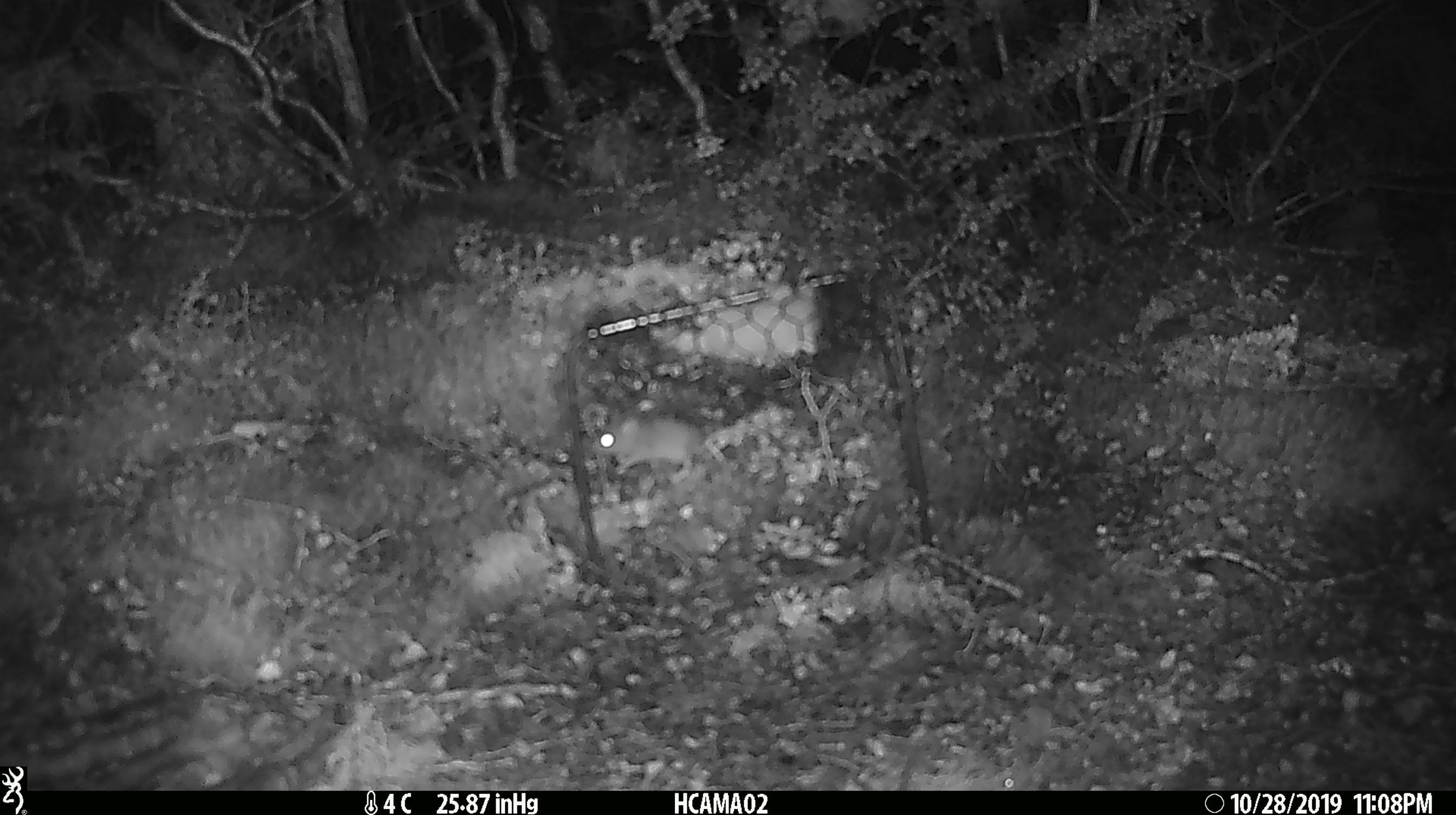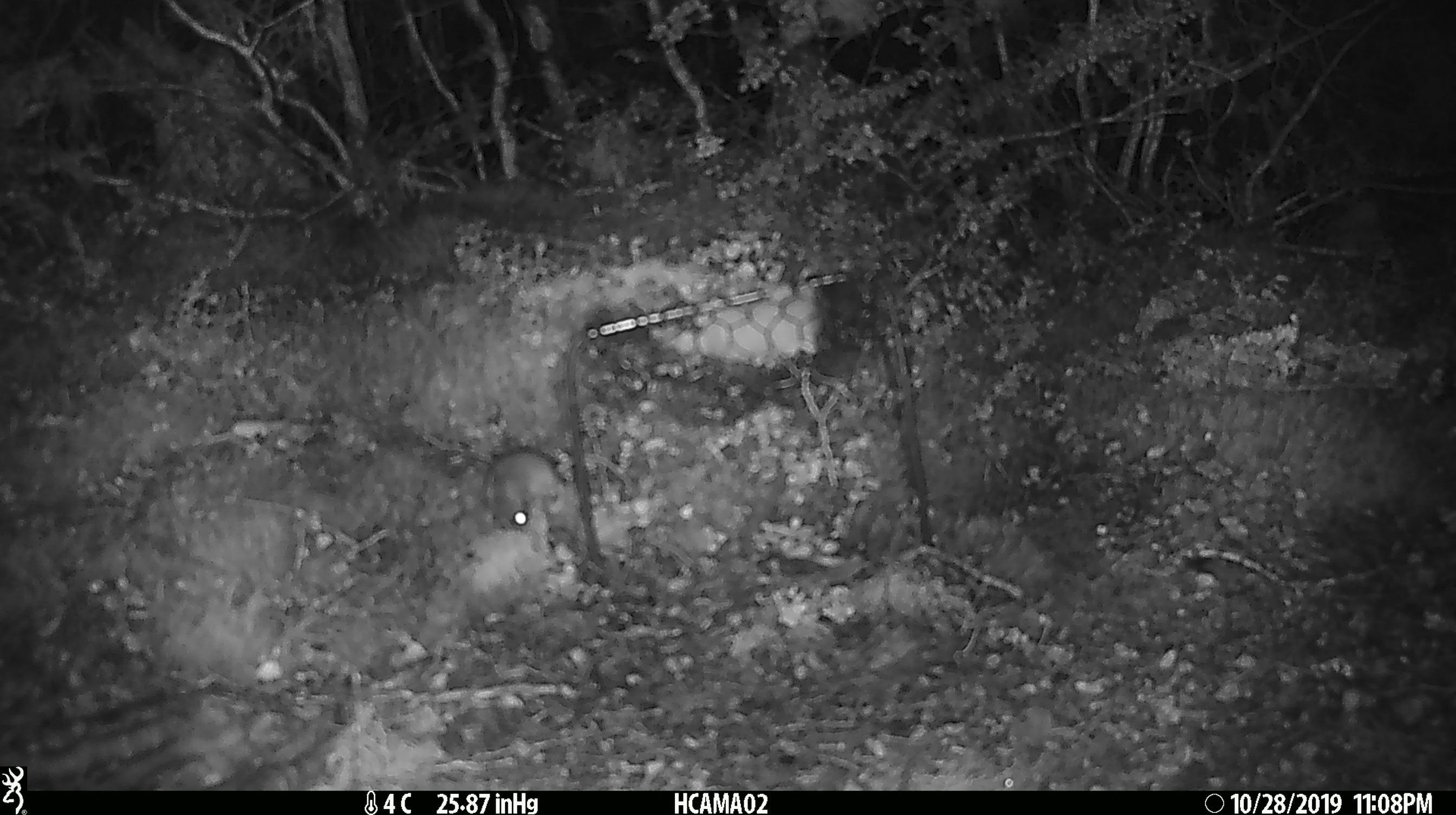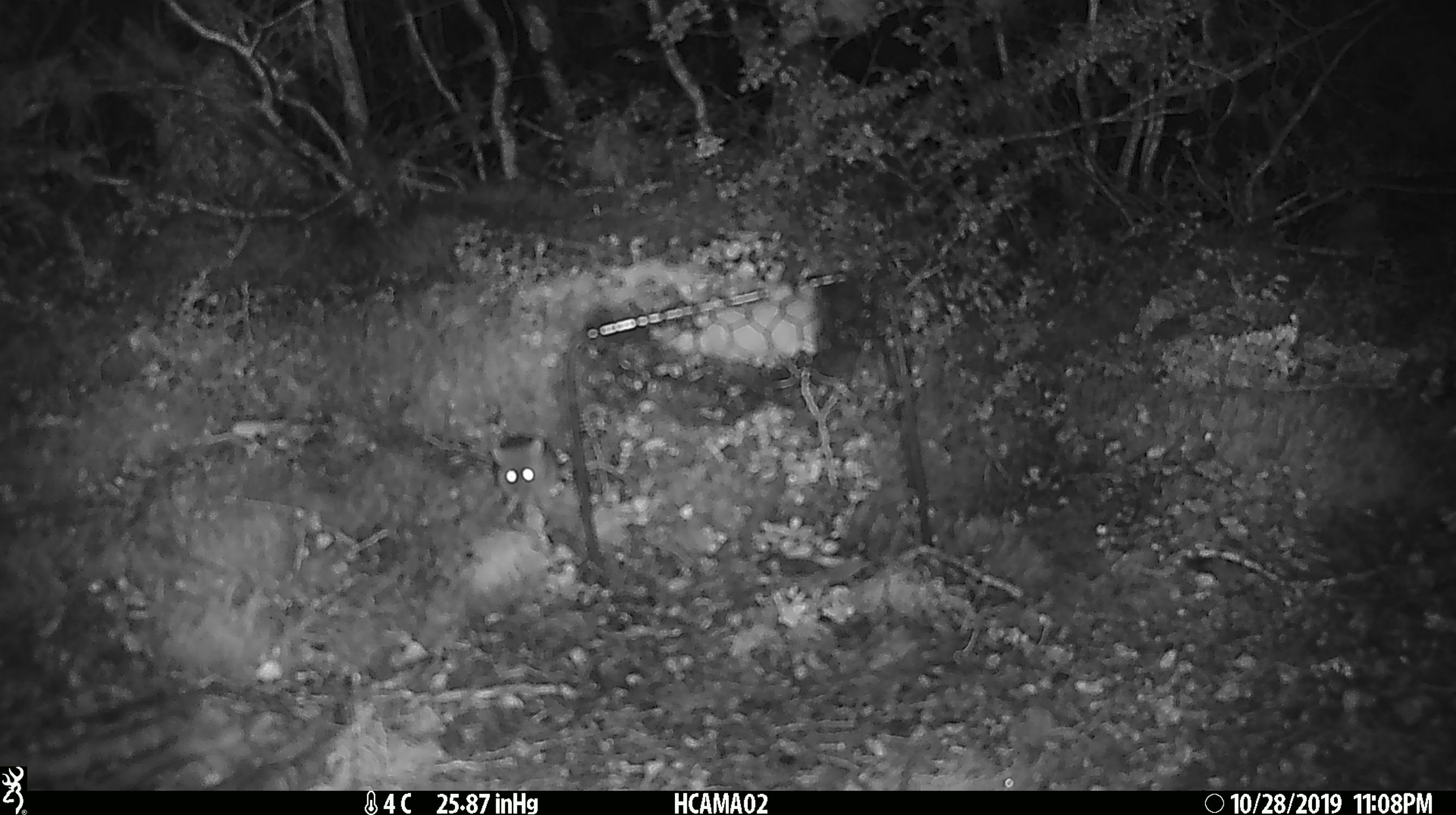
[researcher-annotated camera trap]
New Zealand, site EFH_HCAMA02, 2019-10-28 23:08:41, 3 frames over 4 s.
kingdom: Animalia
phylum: Chordata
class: Mammalia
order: Rodentia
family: Muridae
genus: Mus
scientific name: Mus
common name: mouse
Mouse (Mus).